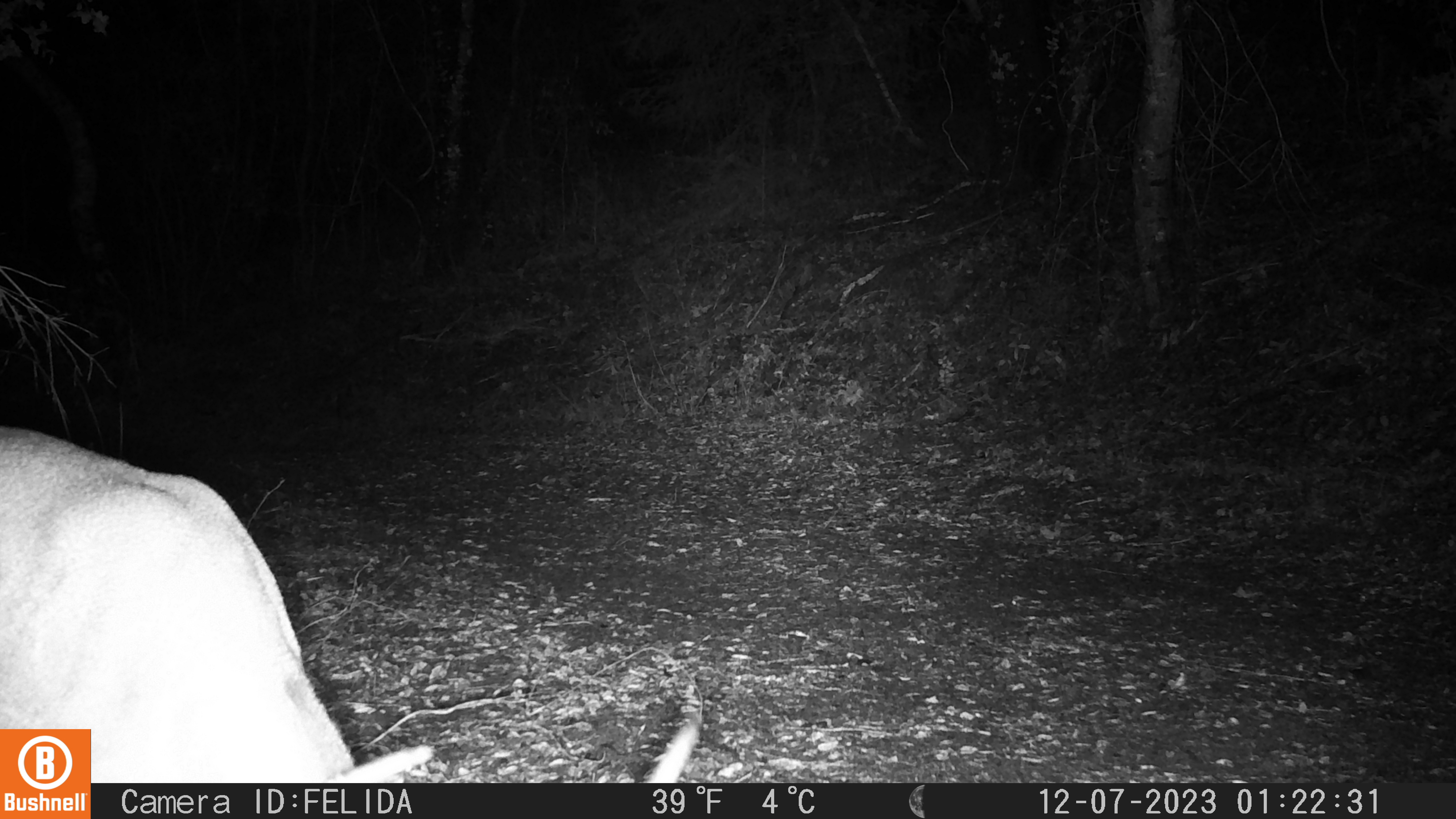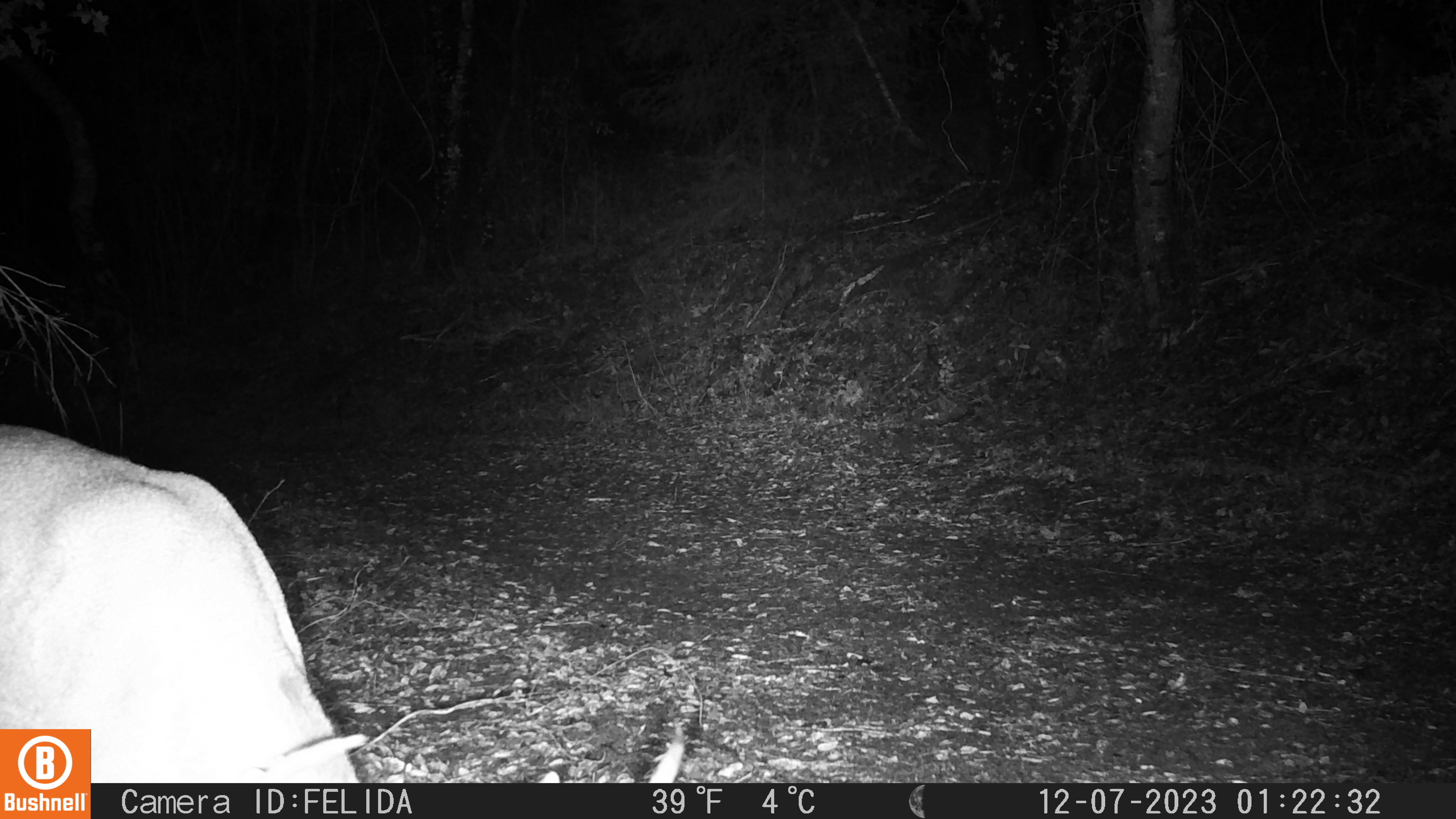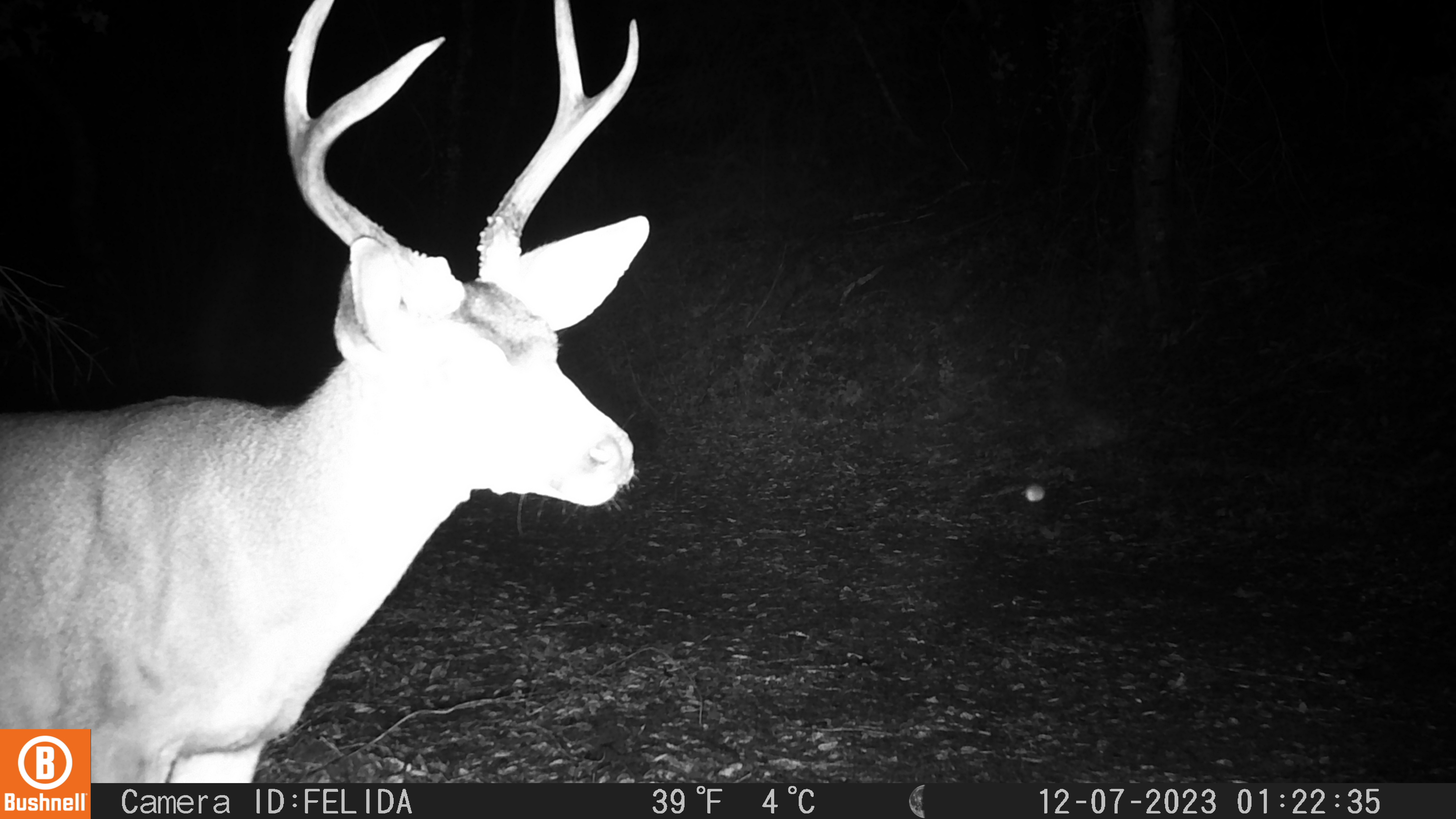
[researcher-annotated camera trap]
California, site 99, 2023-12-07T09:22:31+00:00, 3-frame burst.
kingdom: Animalia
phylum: Chordata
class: Mammalia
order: Artiodactyla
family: Cervidae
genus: Odocoileus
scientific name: Odocoileus hemionus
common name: mule deer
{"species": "mule deer (Odocoileus hemionus)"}